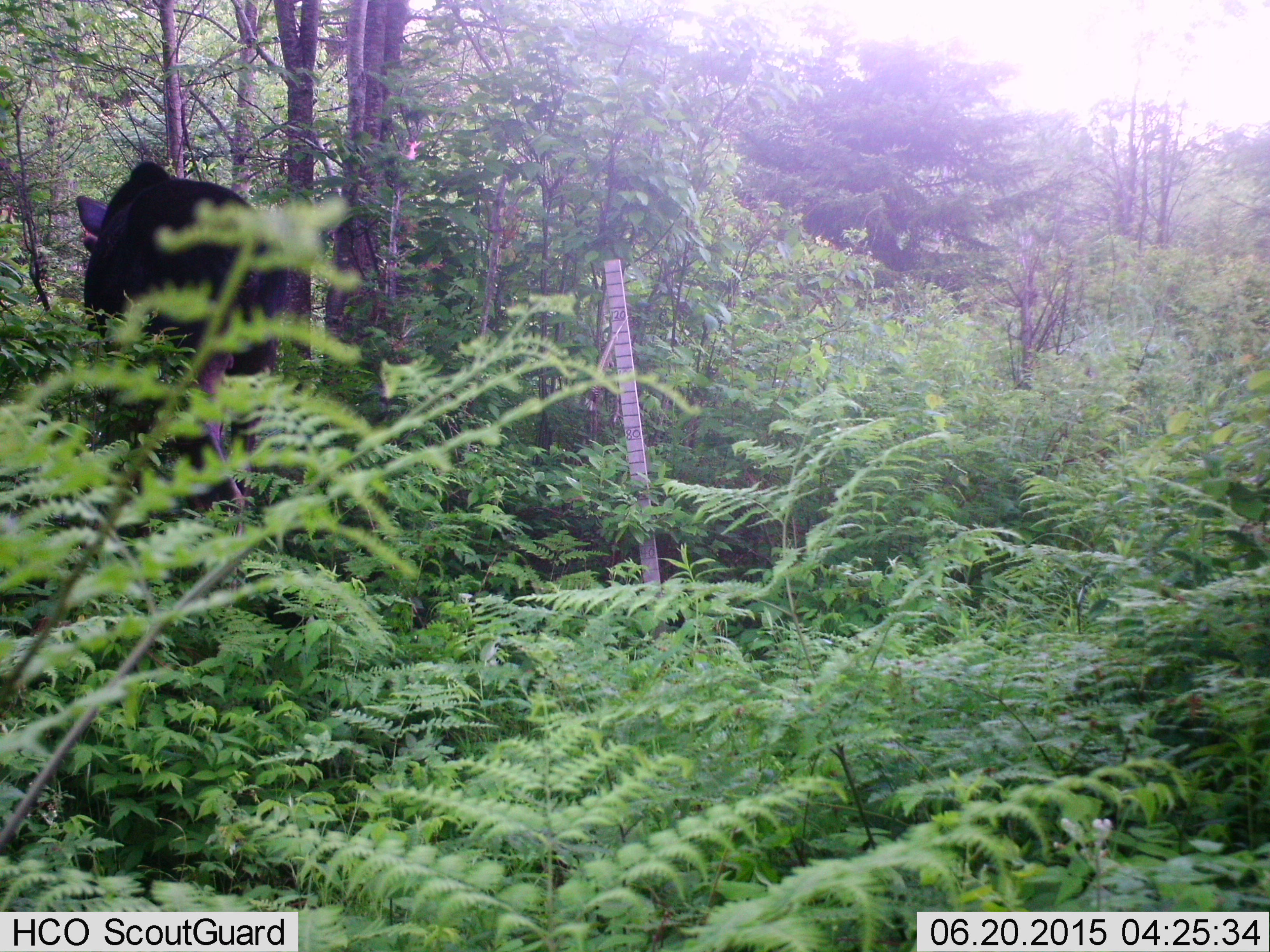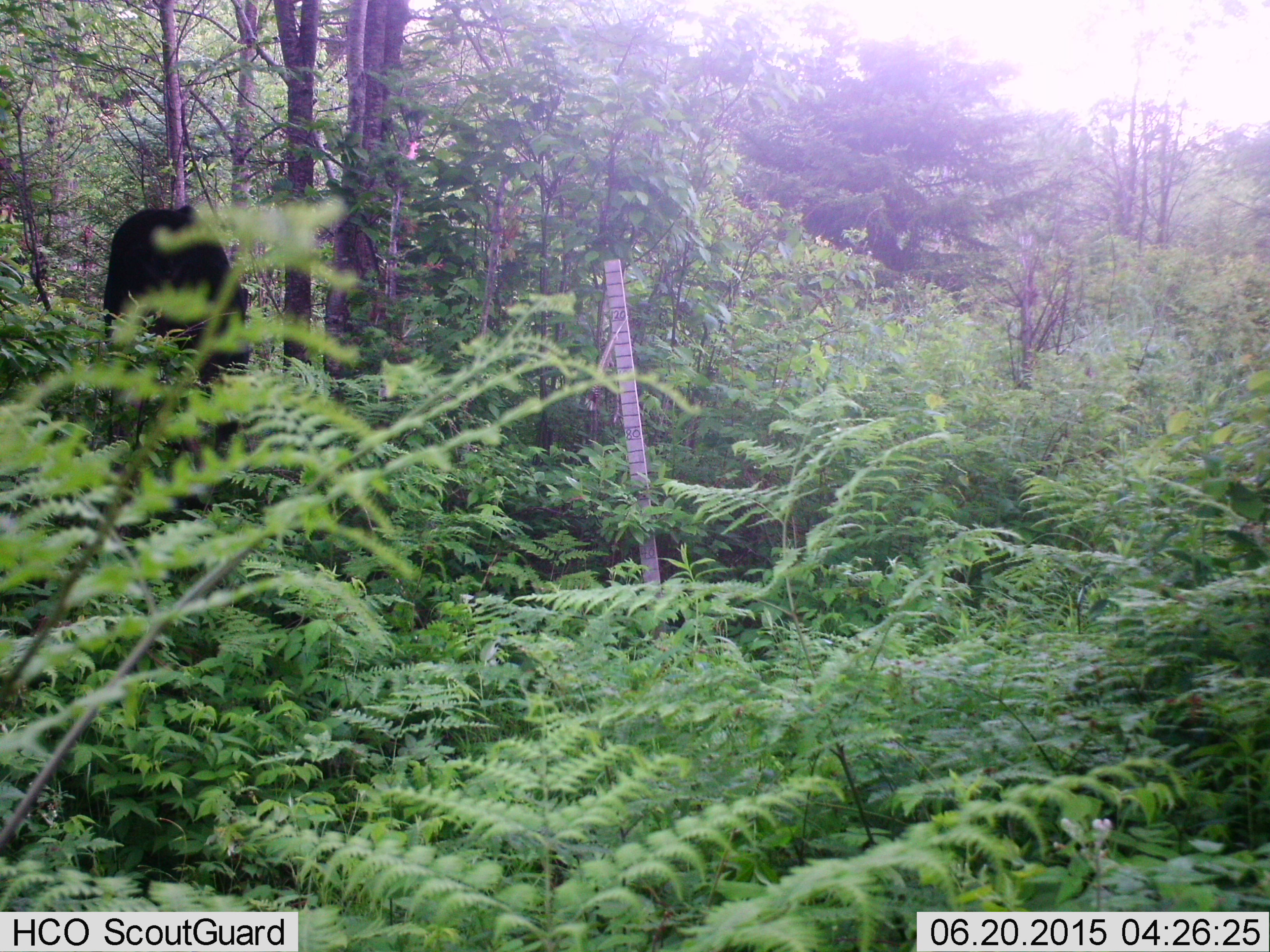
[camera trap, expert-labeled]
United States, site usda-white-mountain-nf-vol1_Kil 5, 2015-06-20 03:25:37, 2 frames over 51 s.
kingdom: Animalia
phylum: Chordata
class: Mammalia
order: Artiodactyla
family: Cervidae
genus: Alces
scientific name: Alces alces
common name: moose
Moose (Alces alces).